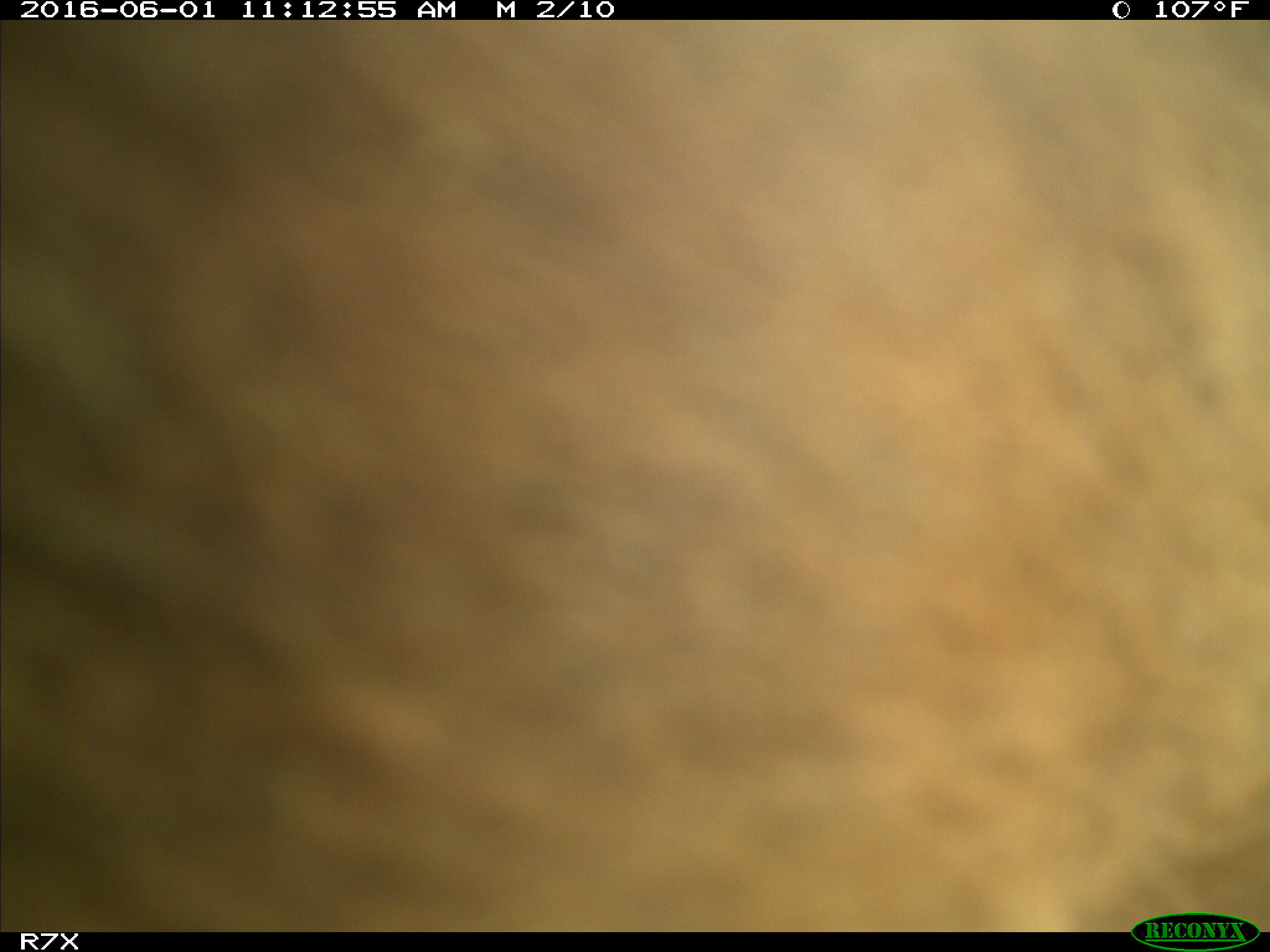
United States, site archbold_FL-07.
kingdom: Animalia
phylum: Chordata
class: Mammalia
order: Artiodactyla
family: Bovidae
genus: Bos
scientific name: Bos taurus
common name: domestic cow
Bos taurus (domestic cow).